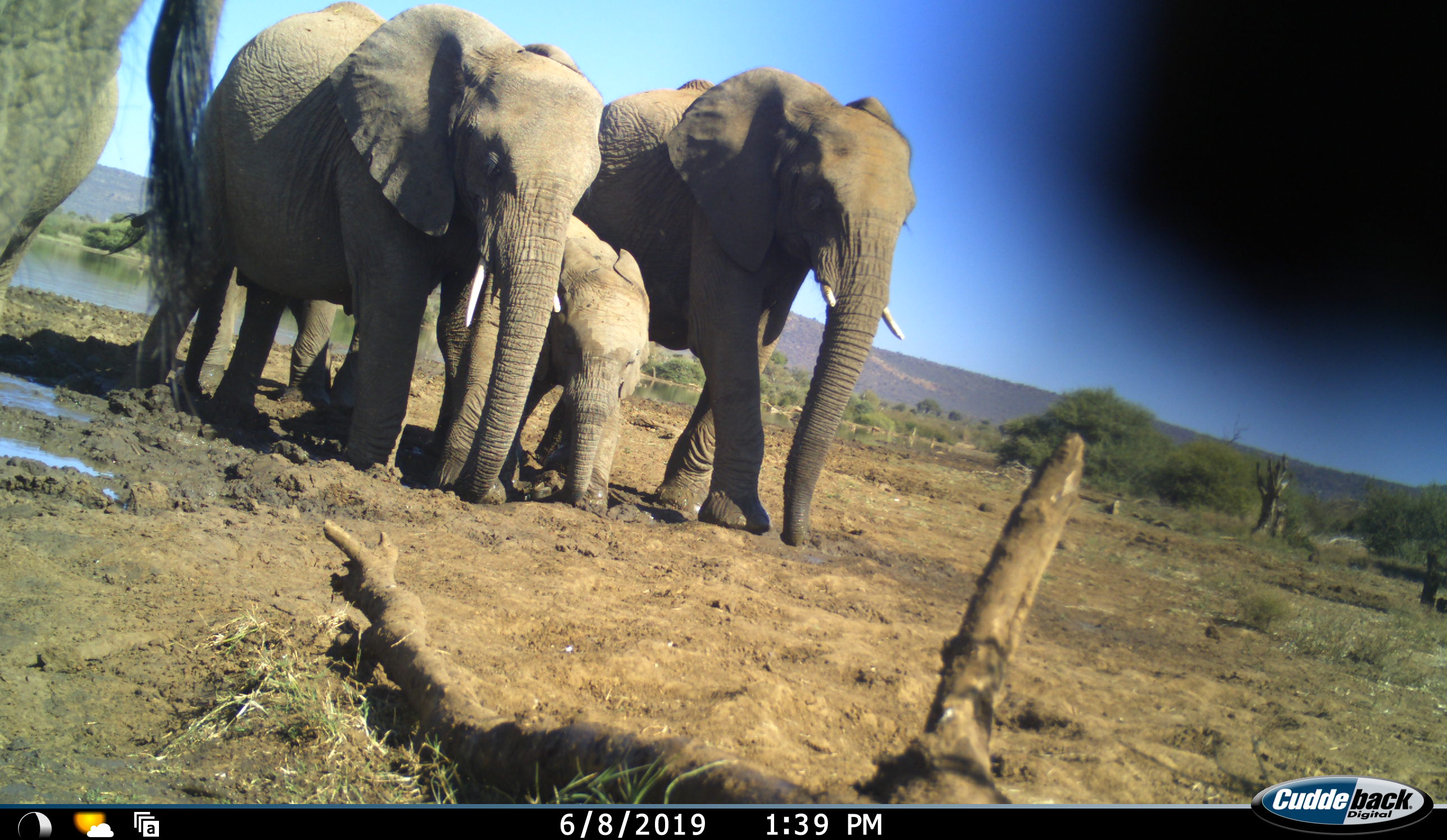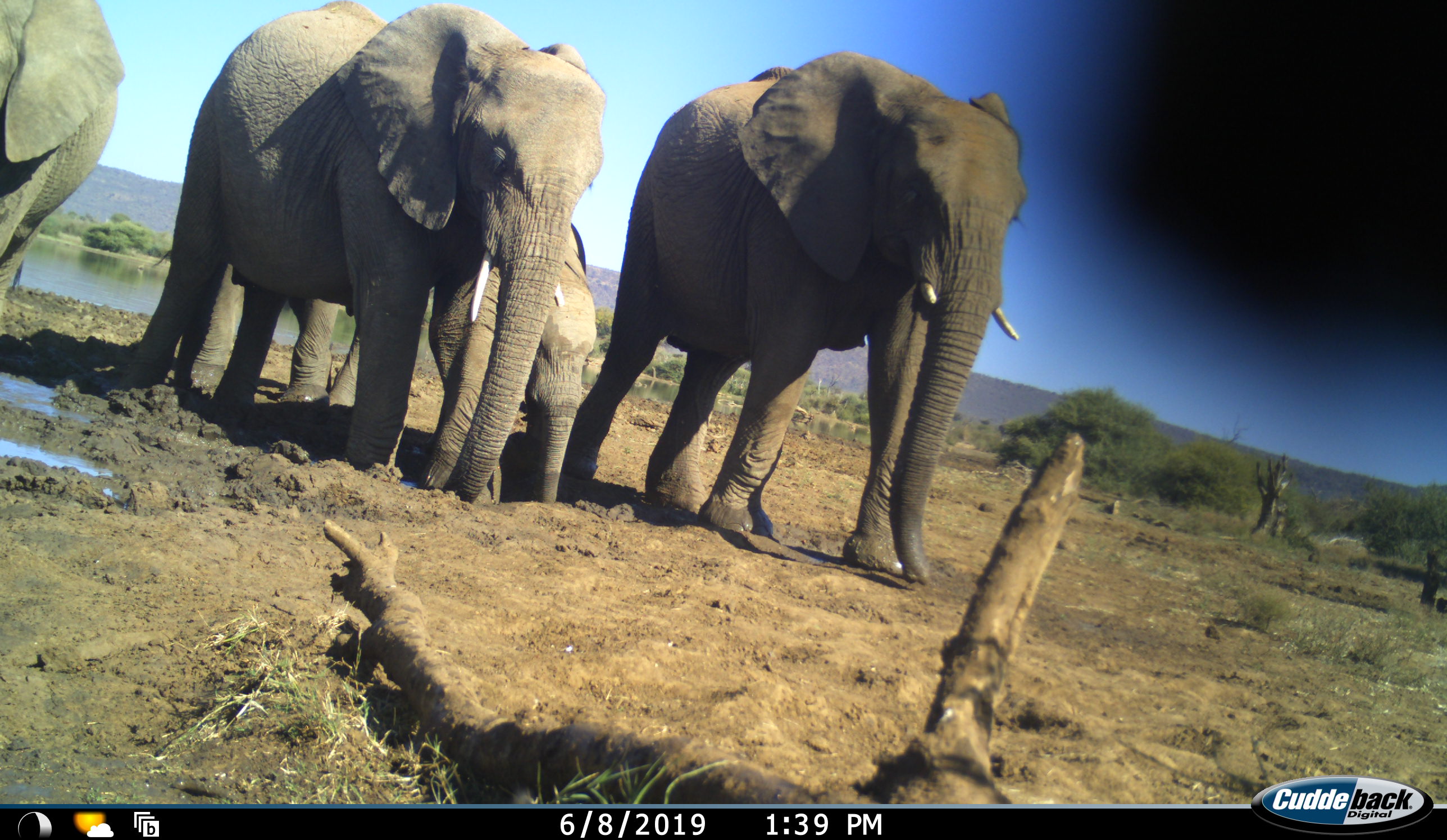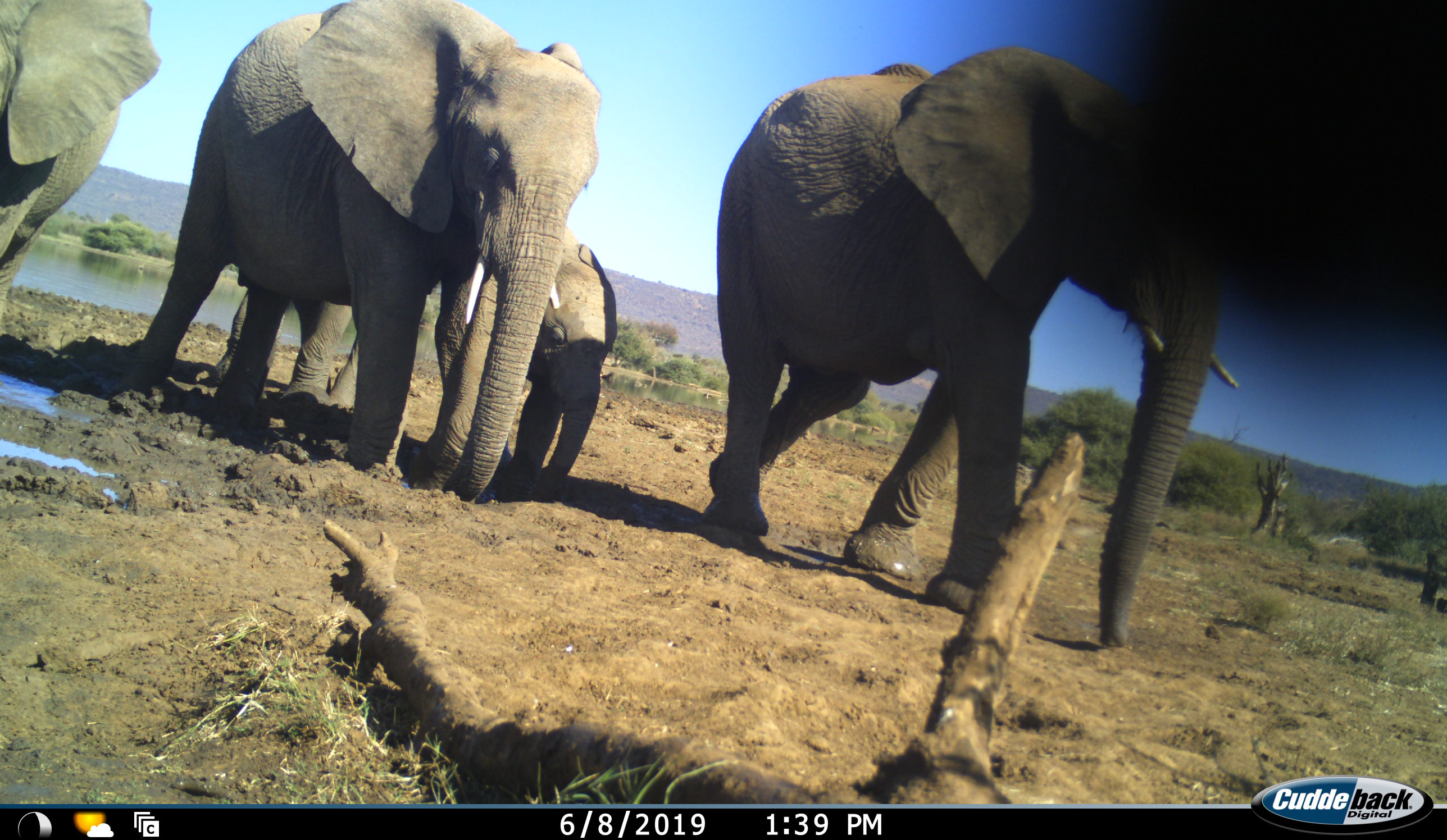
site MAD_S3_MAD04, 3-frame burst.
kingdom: Animalia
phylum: Chordata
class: Mammalia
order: Proboscidea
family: Elephantidae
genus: Loxodonta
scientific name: Loxodonta africana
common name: african bush elephant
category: elephant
Elephant (african bush elephant) (Loxodonta africana), count 4. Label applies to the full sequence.